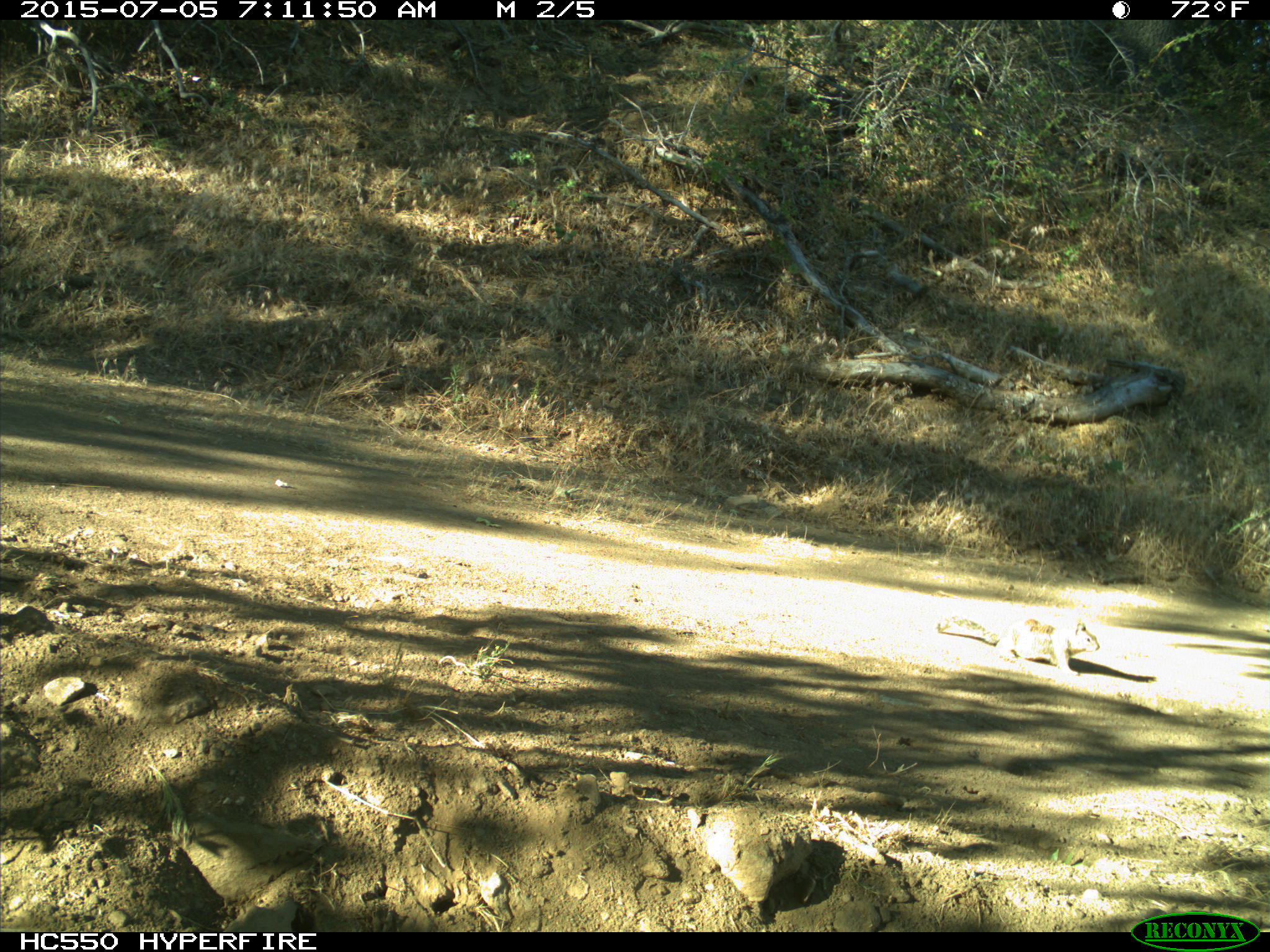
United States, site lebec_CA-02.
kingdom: Animalia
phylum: Chordata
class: Mammalia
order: Rodentia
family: Sciuridae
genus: Otospermophilus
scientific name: Otospermophilus beecheyi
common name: california ground squirrel